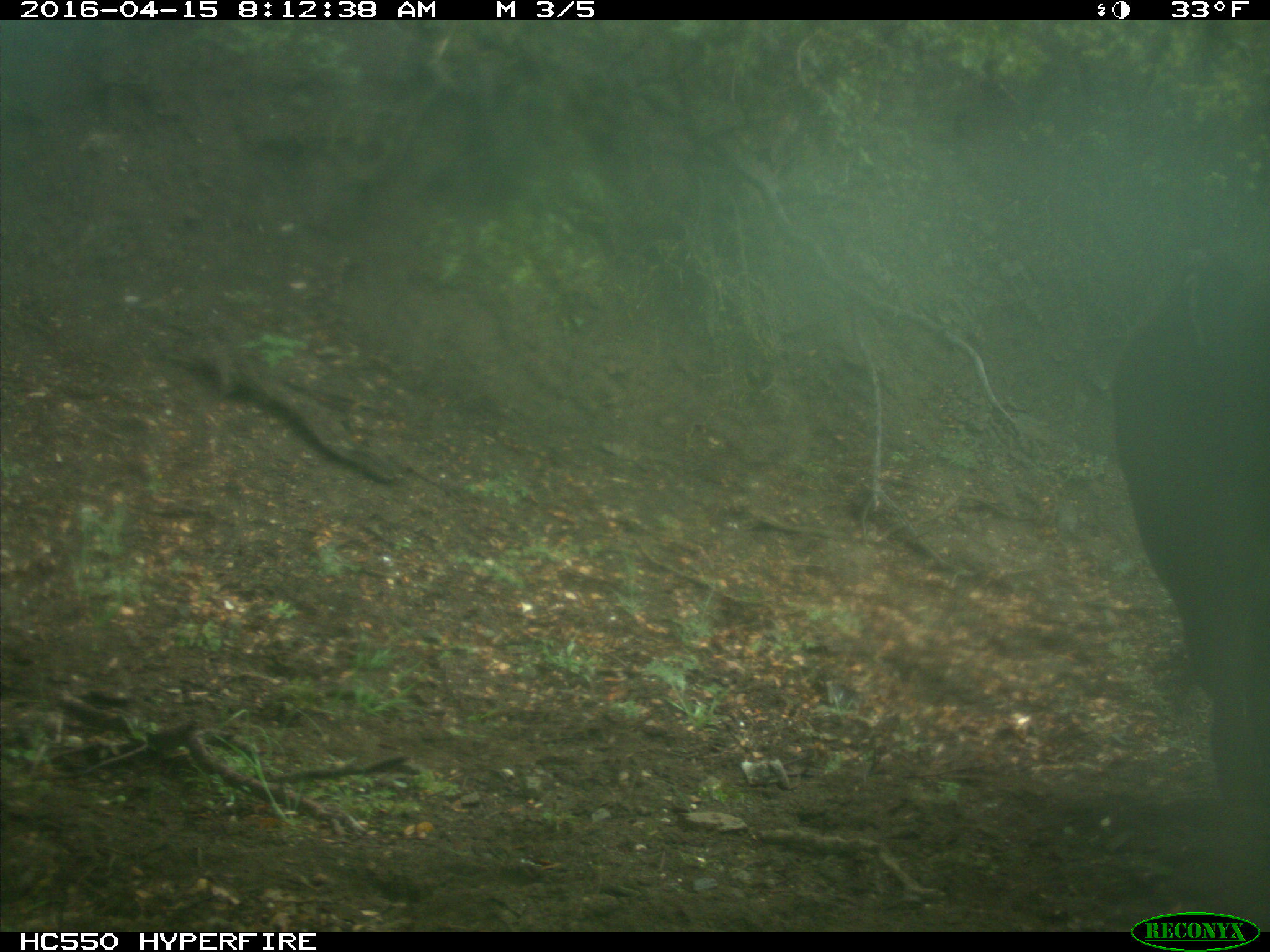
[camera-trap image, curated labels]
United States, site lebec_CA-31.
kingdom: Animalia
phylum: Chordata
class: Mammalia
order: Artiodactyla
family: Bovidae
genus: Bos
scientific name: Bos taurus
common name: domestic cow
Bos taurus (domestic cow).